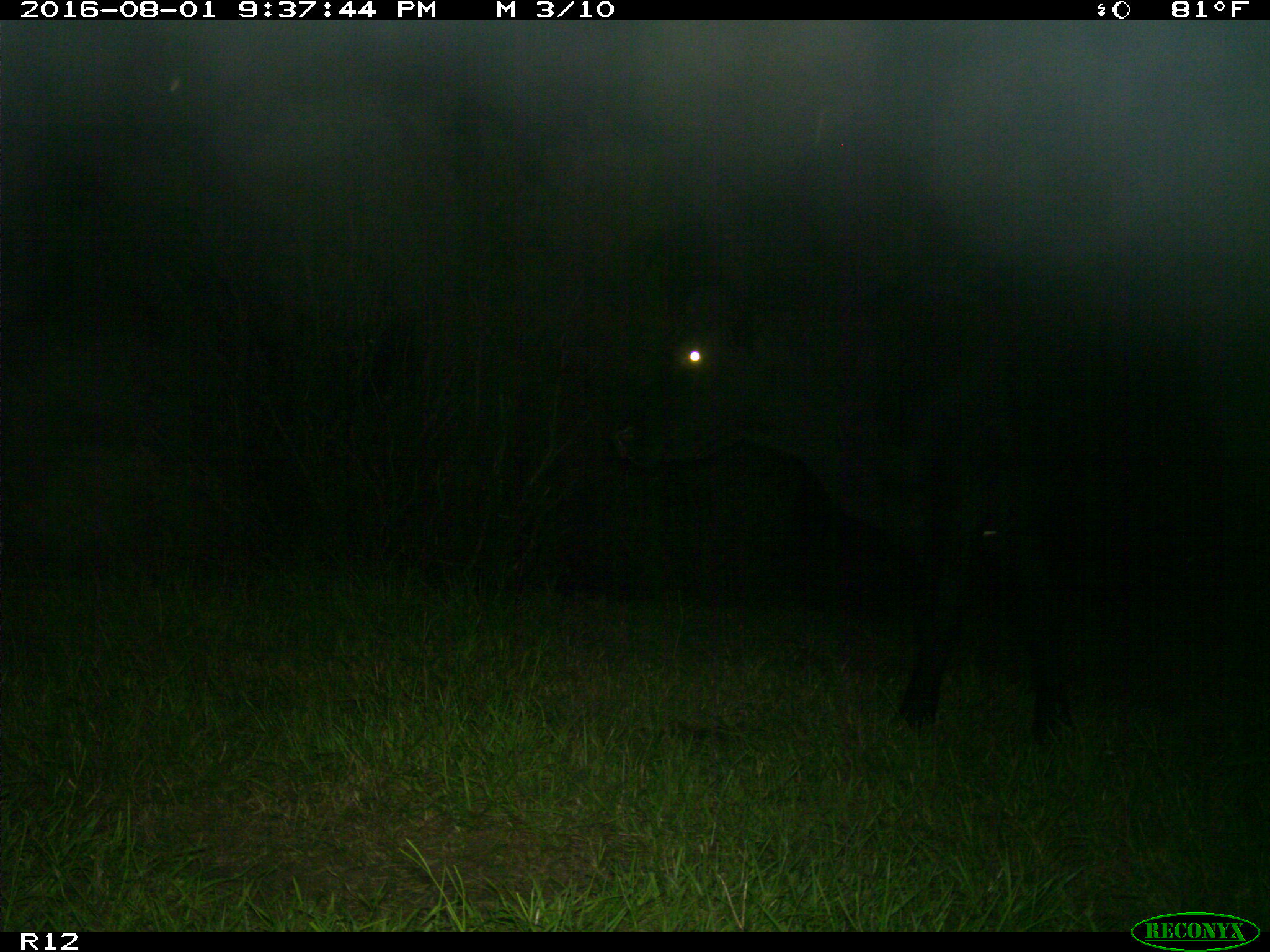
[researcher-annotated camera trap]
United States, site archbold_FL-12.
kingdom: Animalia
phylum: Chordata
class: Mammalia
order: Artiodactyla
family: Bovidae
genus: Bos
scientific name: Bos taurus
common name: domestic cow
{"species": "Bos taurus (domestic cow)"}